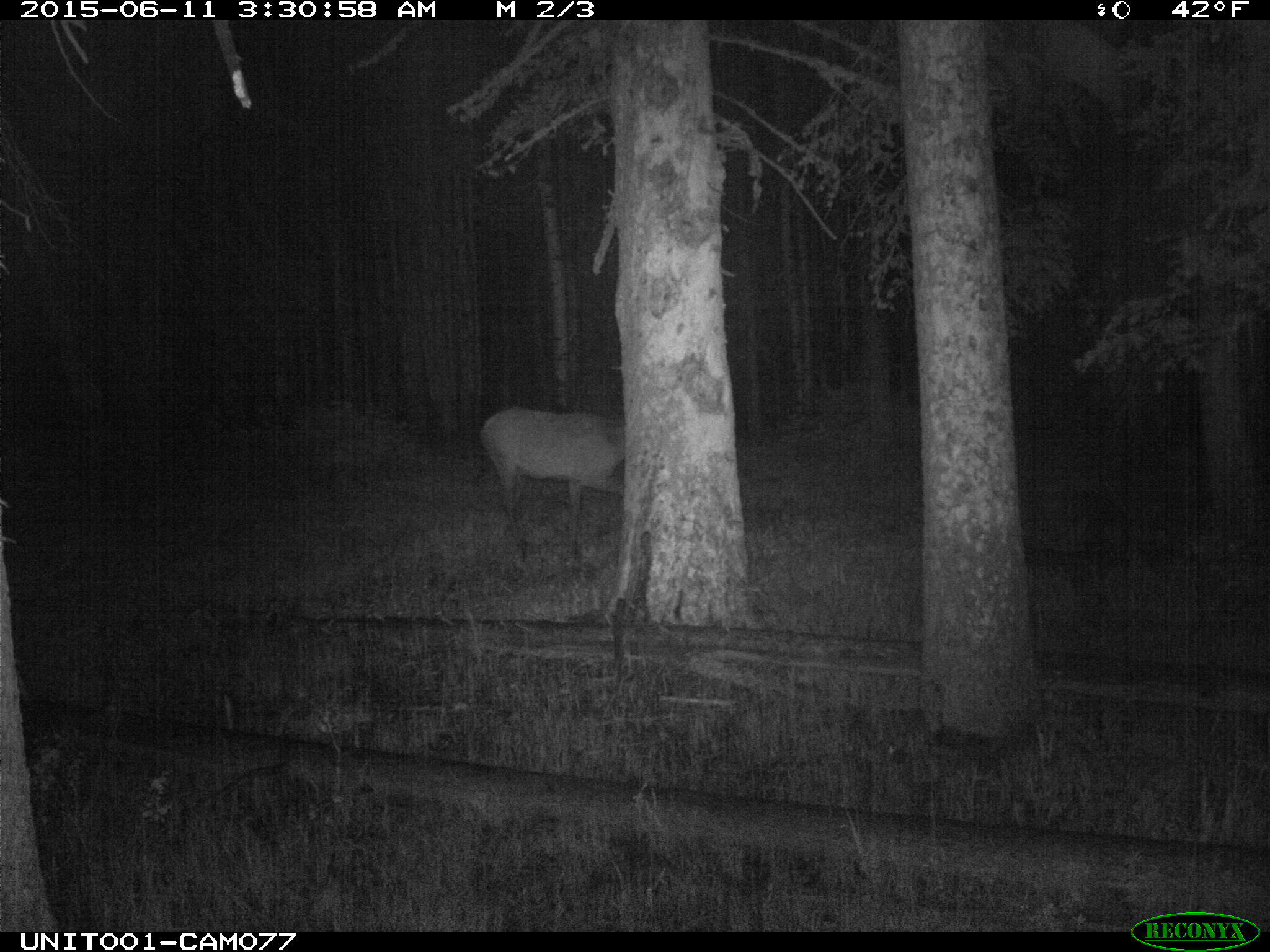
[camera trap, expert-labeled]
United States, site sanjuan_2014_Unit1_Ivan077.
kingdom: Animalia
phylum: Chordata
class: Mammalia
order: Artiodactyla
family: Cervidae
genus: Cervus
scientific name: Cervus elaphus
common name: red deer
Cervus elaphus (red deer).